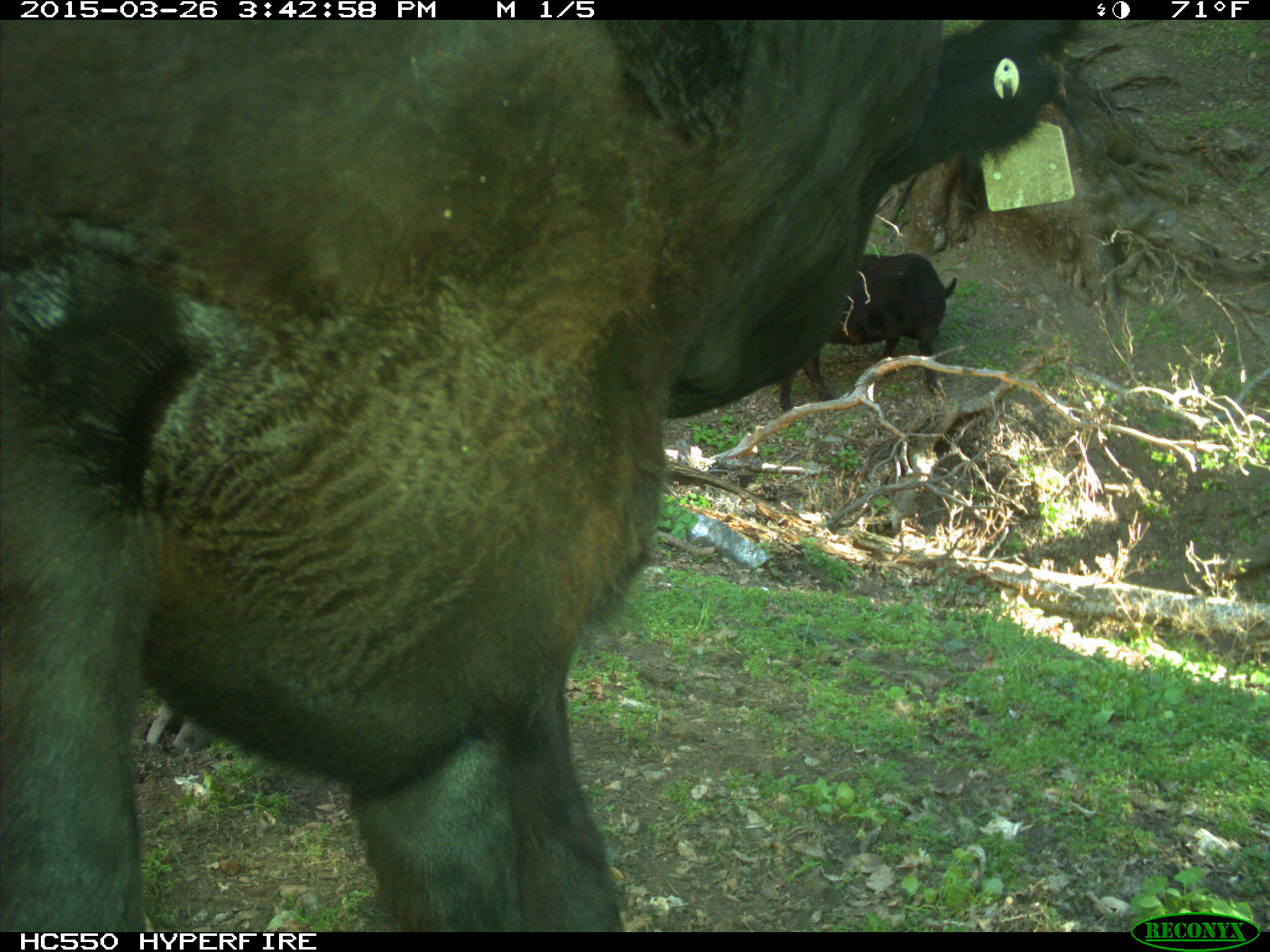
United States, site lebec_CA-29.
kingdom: Animalia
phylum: Chordata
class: Mammalia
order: Artiodactyla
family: Bovidae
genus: Bos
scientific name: Bos taurus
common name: domestic cow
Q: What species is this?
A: Bos taurus (domestic cow).